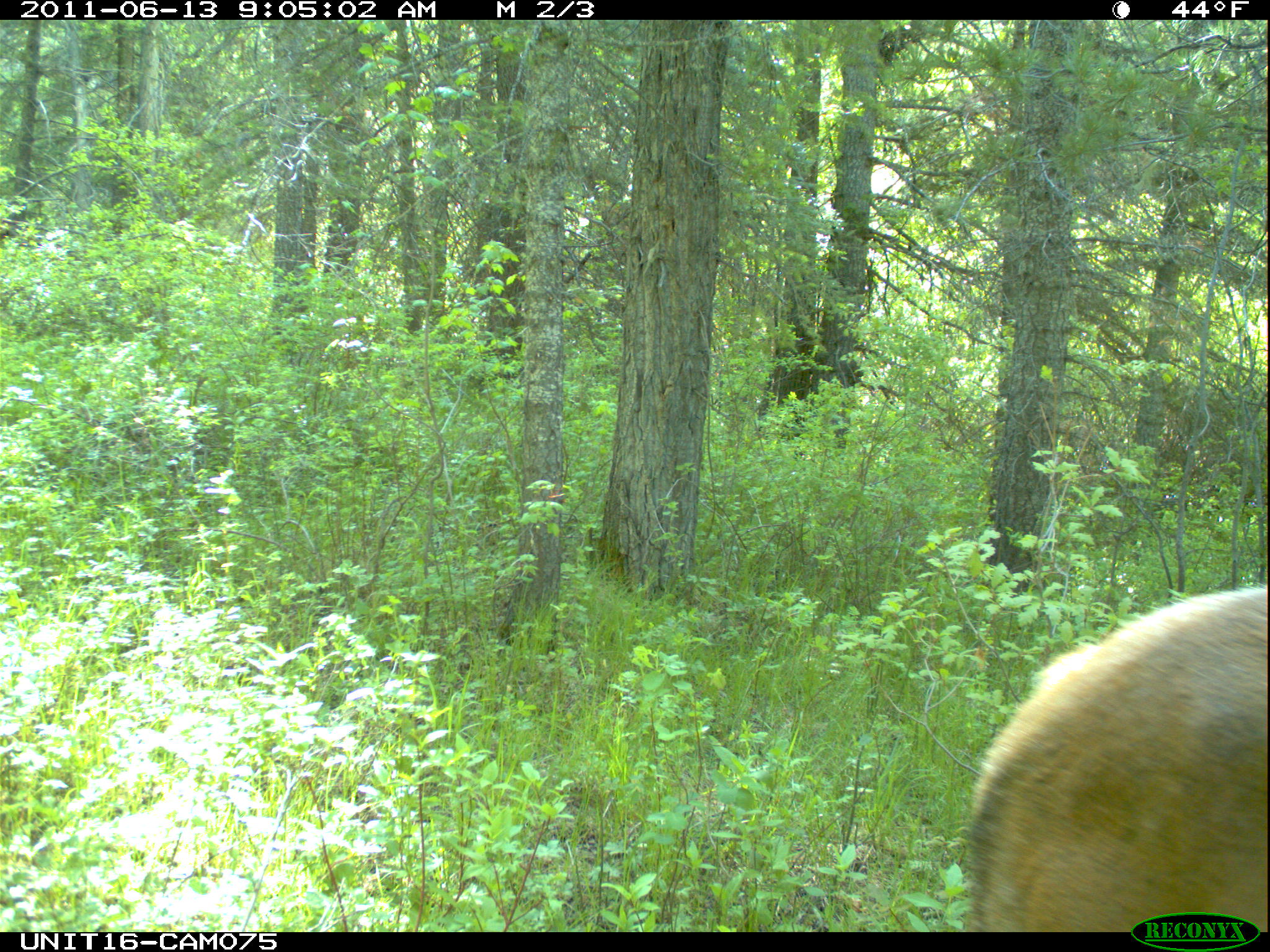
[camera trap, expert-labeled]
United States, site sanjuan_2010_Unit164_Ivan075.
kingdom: Animalia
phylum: Chordata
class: Mammalia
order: Artiodactyla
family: Cervidae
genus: Cervus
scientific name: Cervus elaphus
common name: red deer